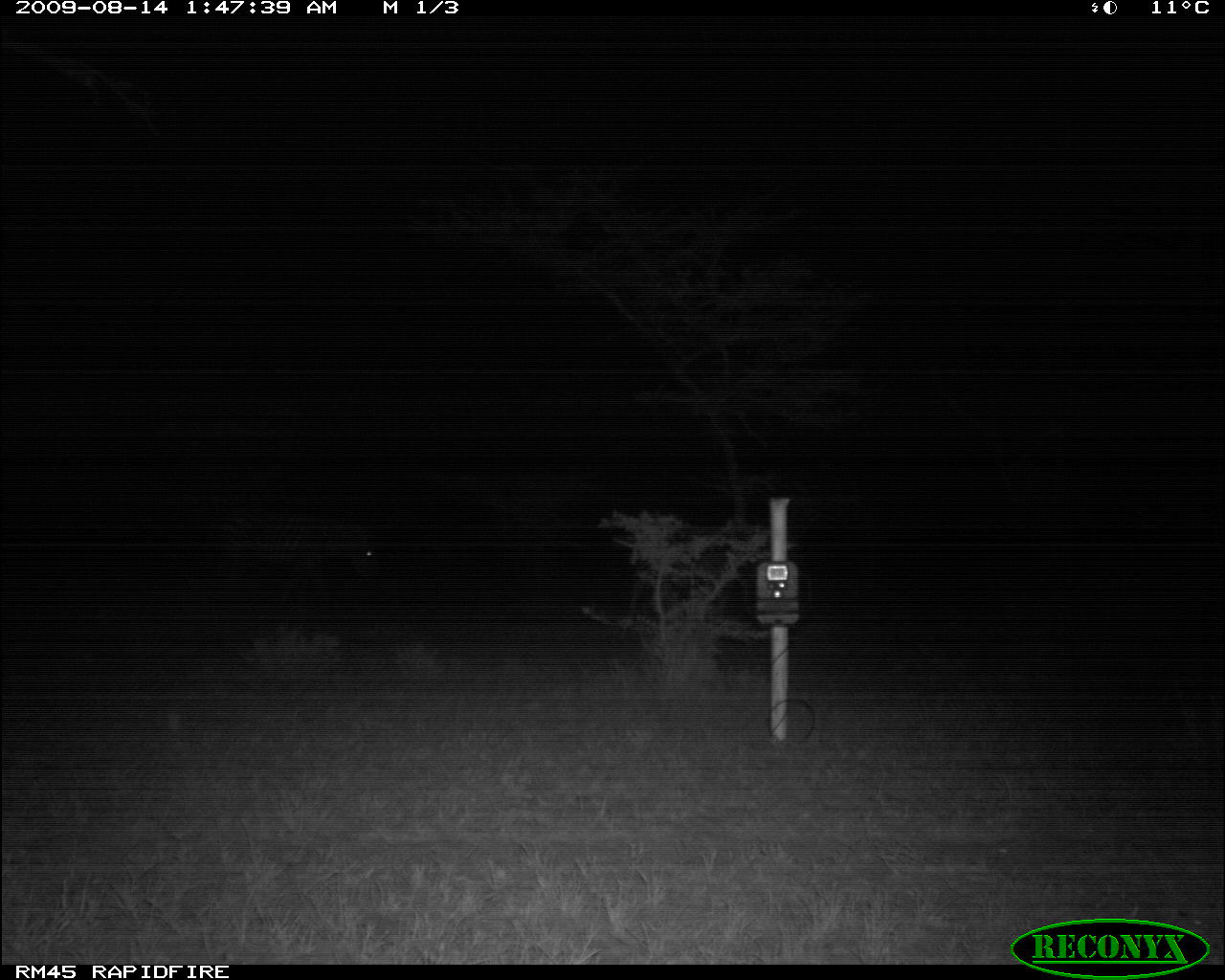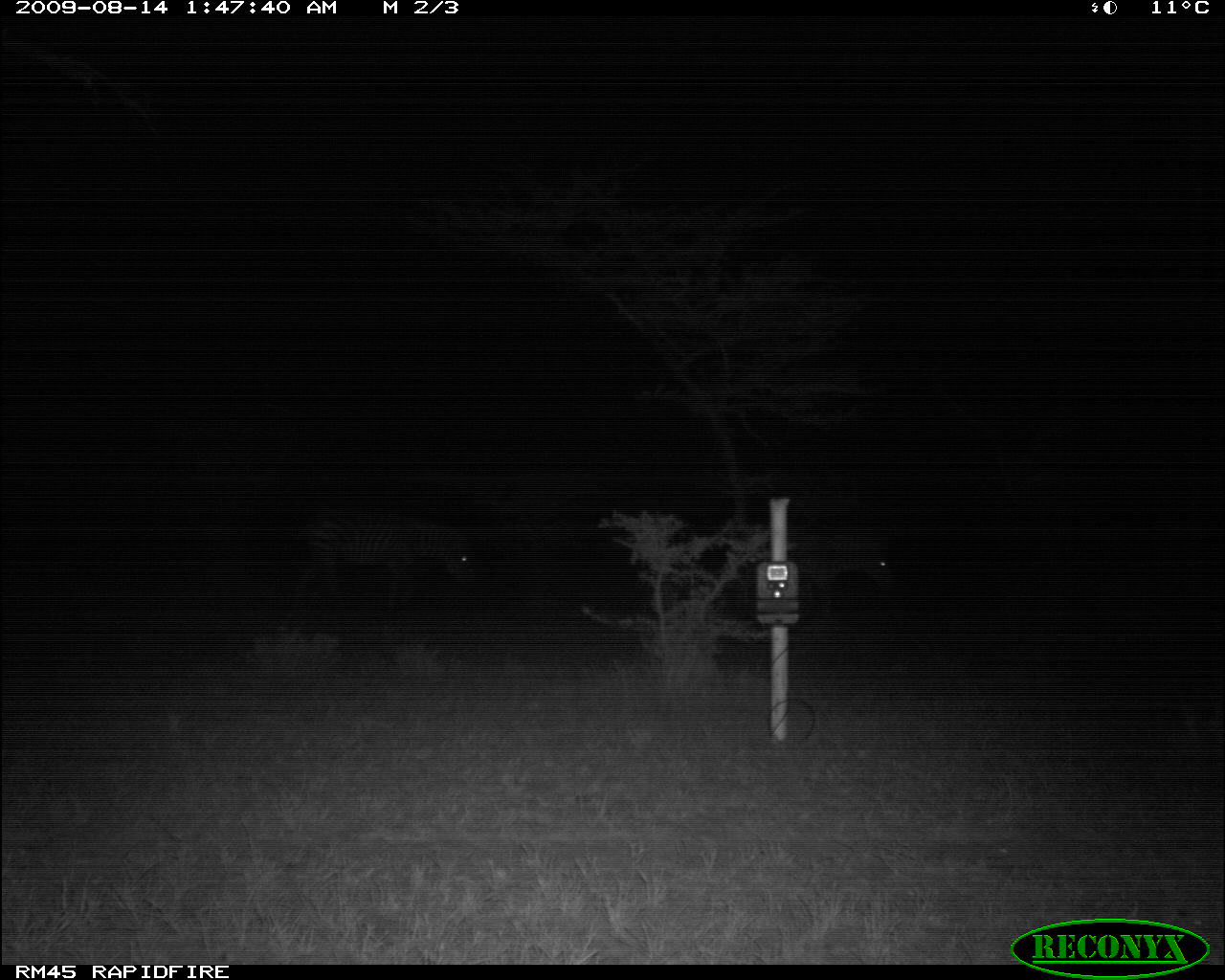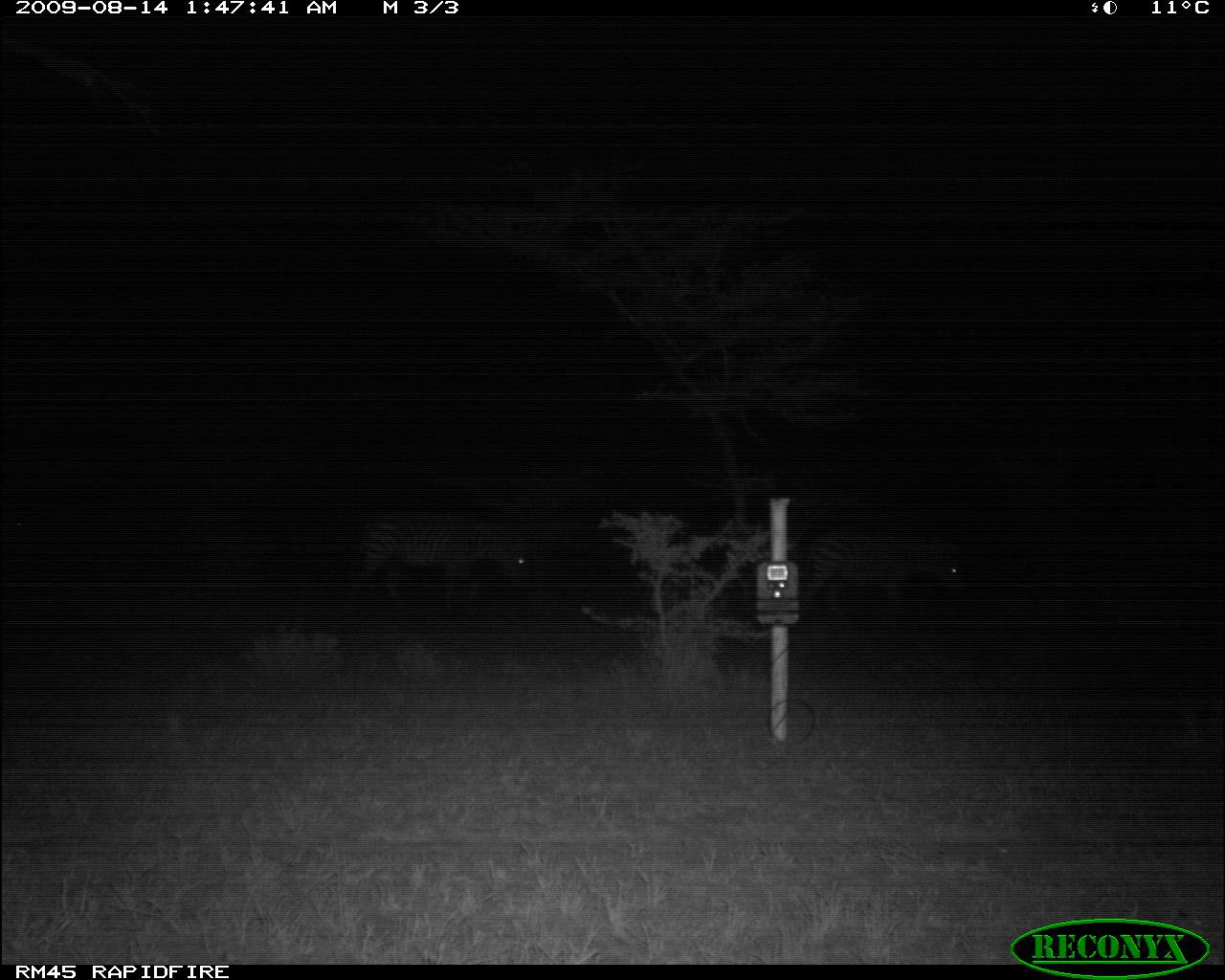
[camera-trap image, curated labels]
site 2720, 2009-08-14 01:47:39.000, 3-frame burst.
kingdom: Animalia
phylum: Chordata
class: Mammalia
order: Perissodactyla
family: Equidae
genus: Equus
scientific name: Equus quagga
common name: plains zebra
Equus quagga (plains zebra), count 1.